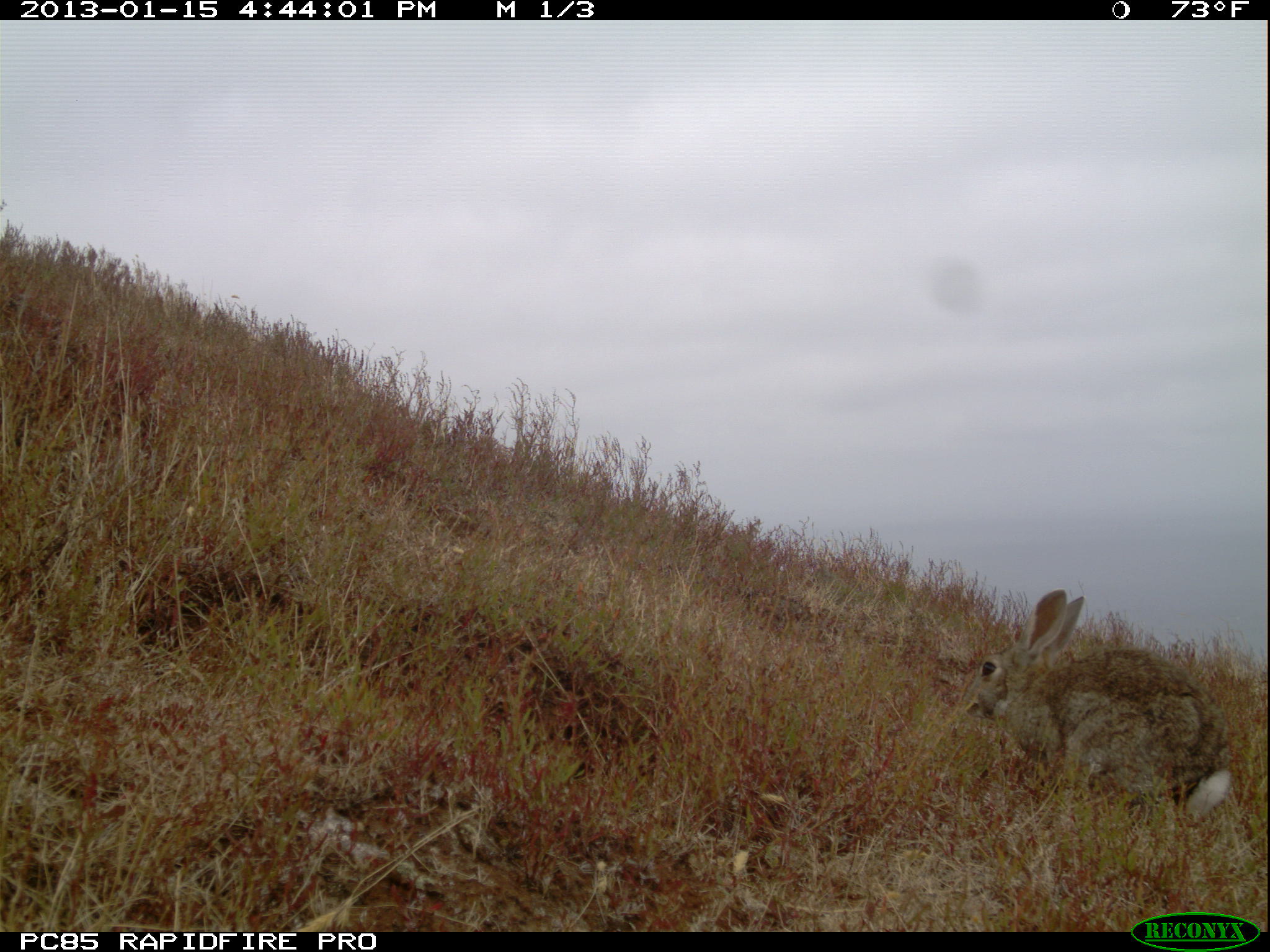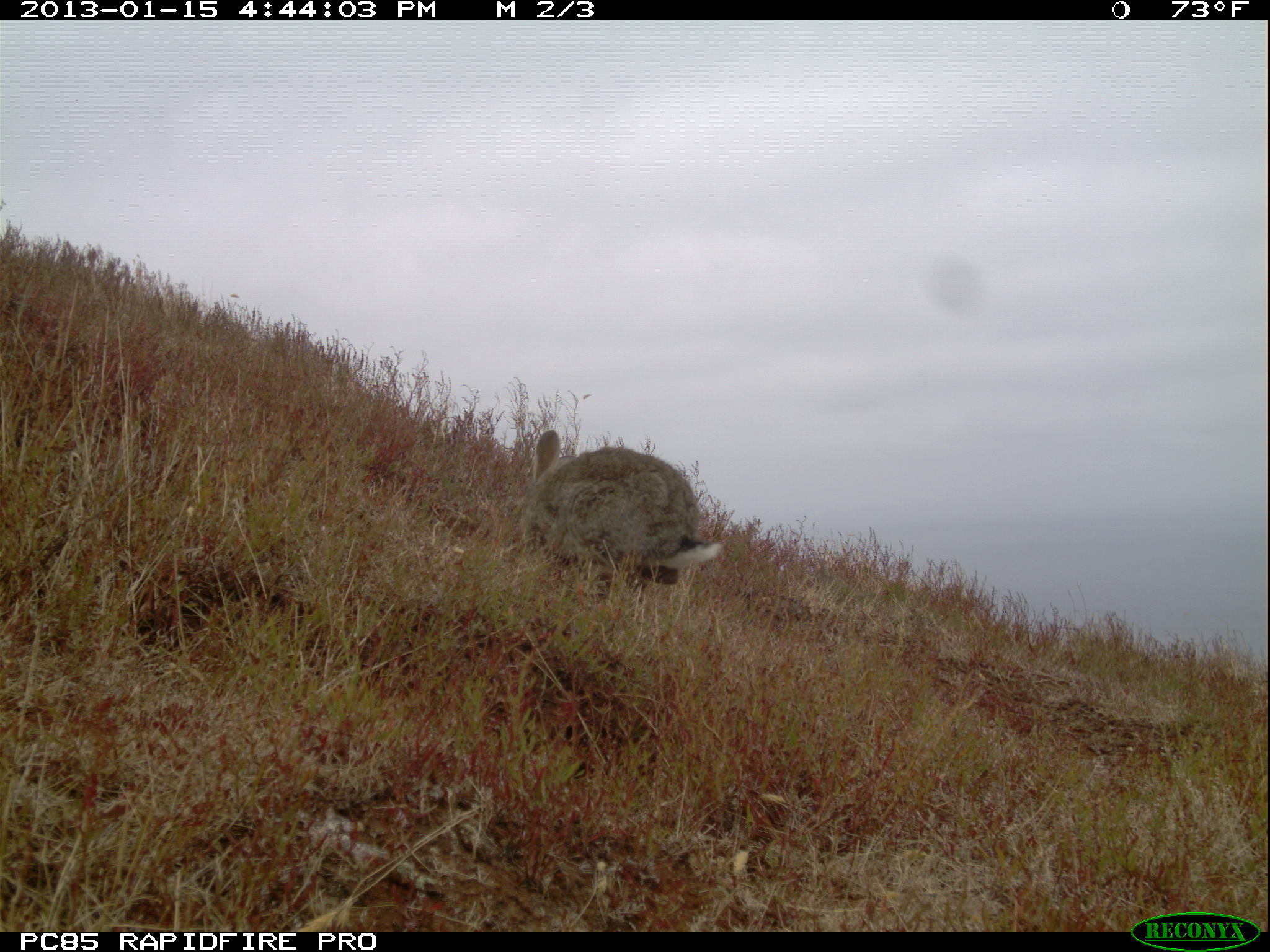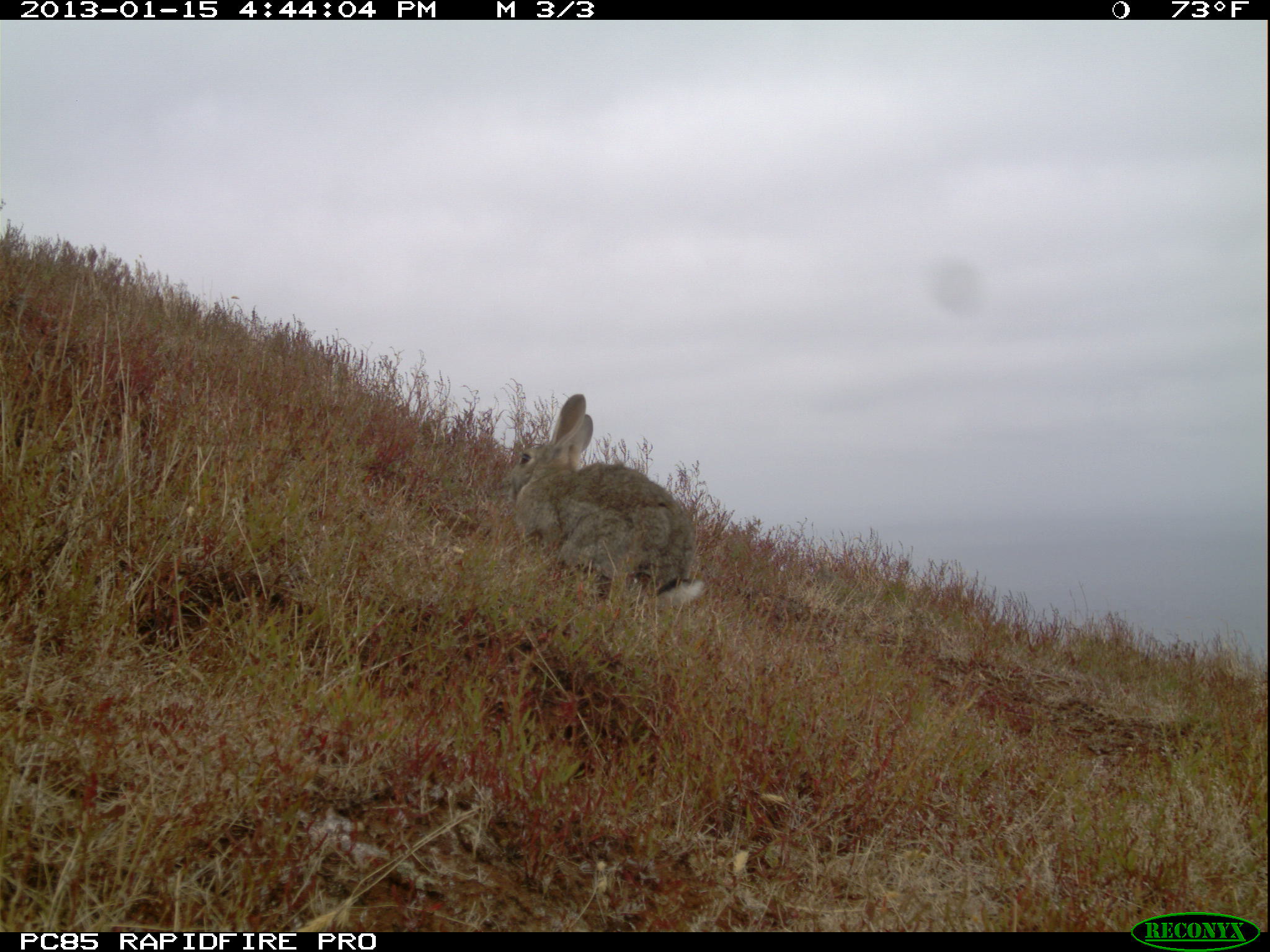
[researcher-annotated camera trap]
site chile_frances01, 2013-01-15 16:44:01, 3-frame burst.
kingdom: Animalia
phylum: Chordata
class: Mammalia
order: Lagomorpha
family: Leporidae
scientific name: Leporidae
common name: rabbits and hares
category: rabbit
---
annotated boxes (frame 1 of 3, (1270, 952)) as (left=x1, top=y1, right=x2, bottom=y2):
rabbit: (left=954, top=586, right=1235, bottom=832)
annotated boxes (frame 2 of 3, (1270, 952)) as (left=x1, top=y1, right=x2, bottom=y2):
rabbit: (left=515, top=432, right=721, bottom=618)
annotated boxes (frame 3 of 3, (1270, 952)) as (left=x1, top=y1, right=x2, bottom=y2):
rabbit: (left=503, top=392, right=700, bottom=620)